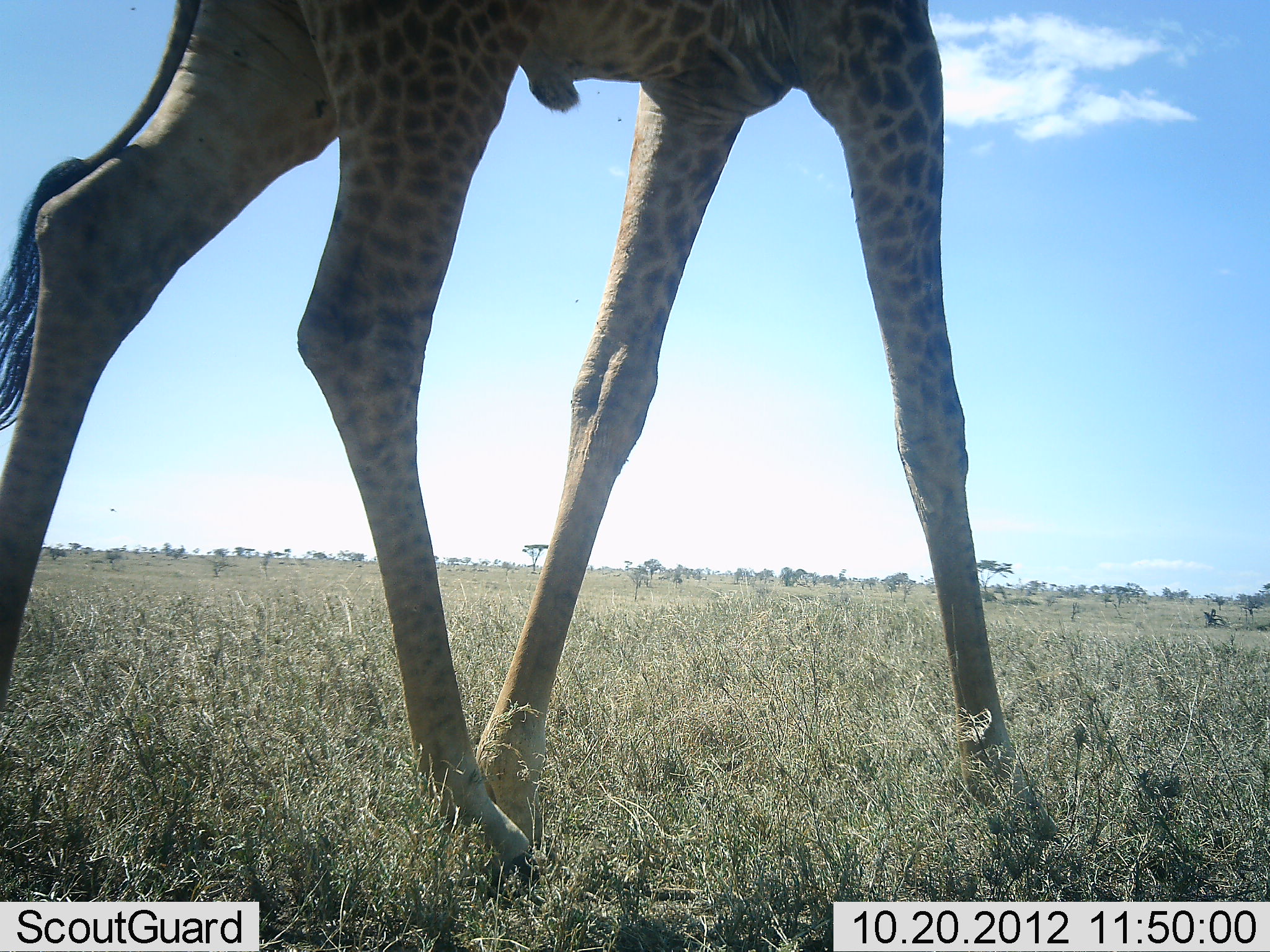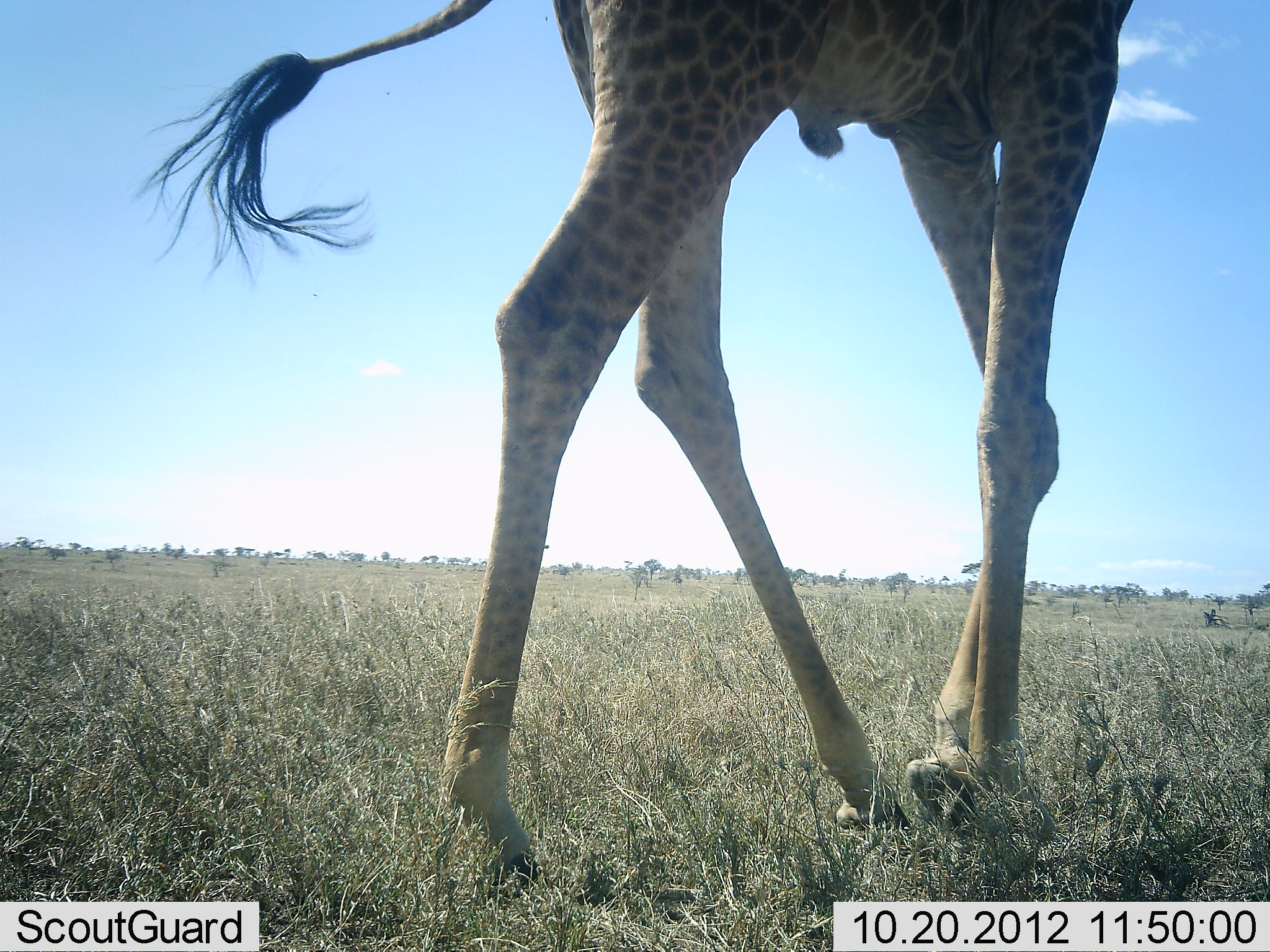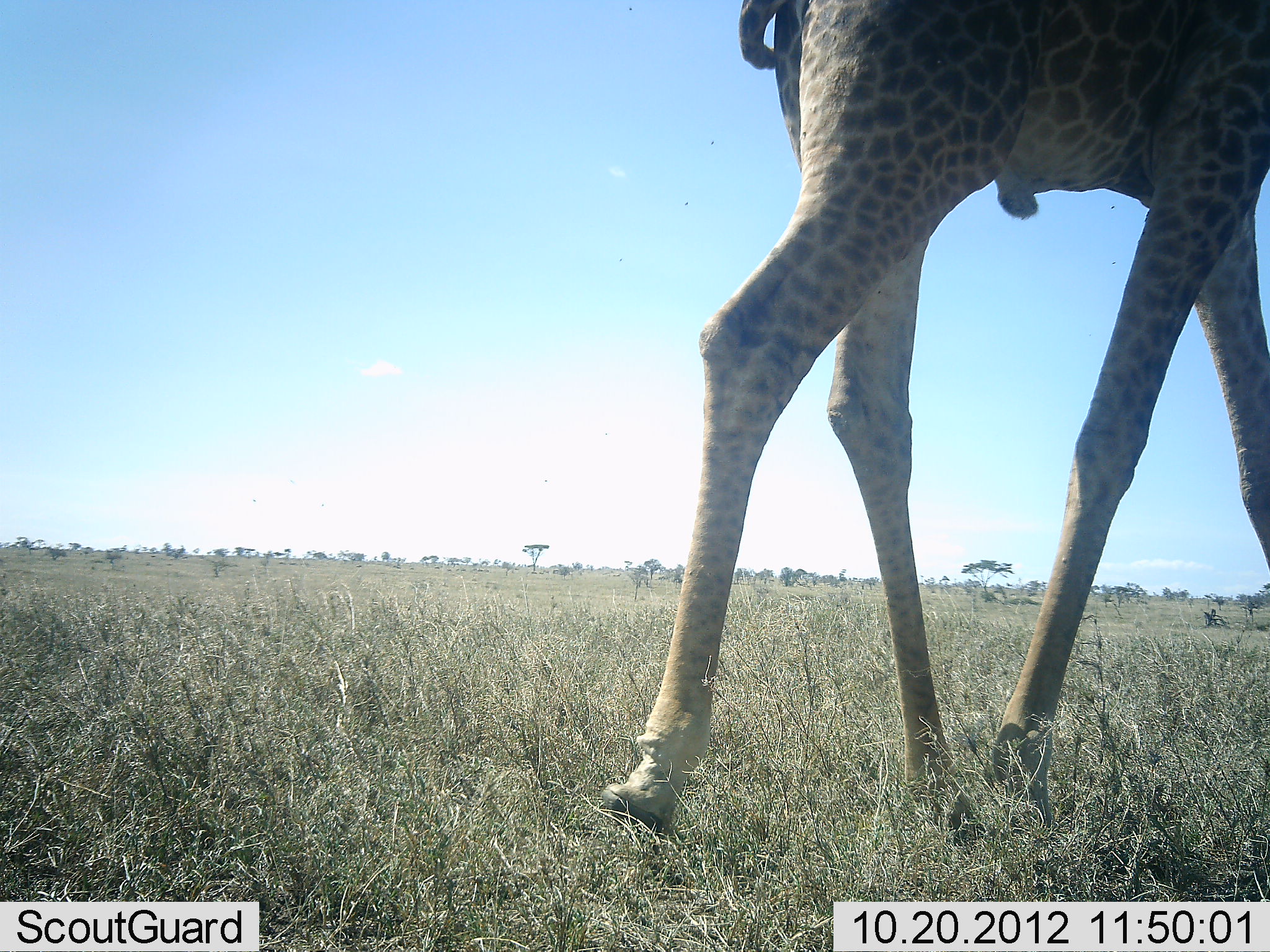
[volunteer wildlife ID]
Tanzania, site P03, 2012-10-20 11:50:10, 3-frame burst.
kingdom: Animalia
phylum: Chordata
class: Mammalia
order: Artiodactyla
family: Giraffidae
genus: Giraffa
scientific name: Giraffa camelopardalis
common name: giraffe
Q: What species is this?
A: Giraffe (Giraffa camelopardalis).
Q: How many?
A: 1.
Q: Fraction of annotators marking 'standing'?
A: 0%.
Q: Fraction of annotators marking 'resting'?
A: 0%.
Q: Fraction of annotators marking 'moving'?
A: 100%.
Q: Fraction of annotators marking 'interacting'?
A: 0%.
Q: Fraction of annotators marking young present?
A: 0%.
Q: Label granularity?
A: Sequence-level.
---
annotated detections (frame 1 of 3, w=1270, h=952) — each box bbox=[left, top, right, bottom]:
animal: bbox=[0, 0, 1047, 880]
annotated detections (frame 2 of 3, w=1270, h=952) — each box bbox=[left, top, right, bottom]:
animal: bbox=[126, 0, 1132, 885]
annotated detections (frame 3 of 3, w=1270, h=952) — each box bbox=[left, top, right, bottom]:
animal: bbox=[602, 0, 1269, 835]